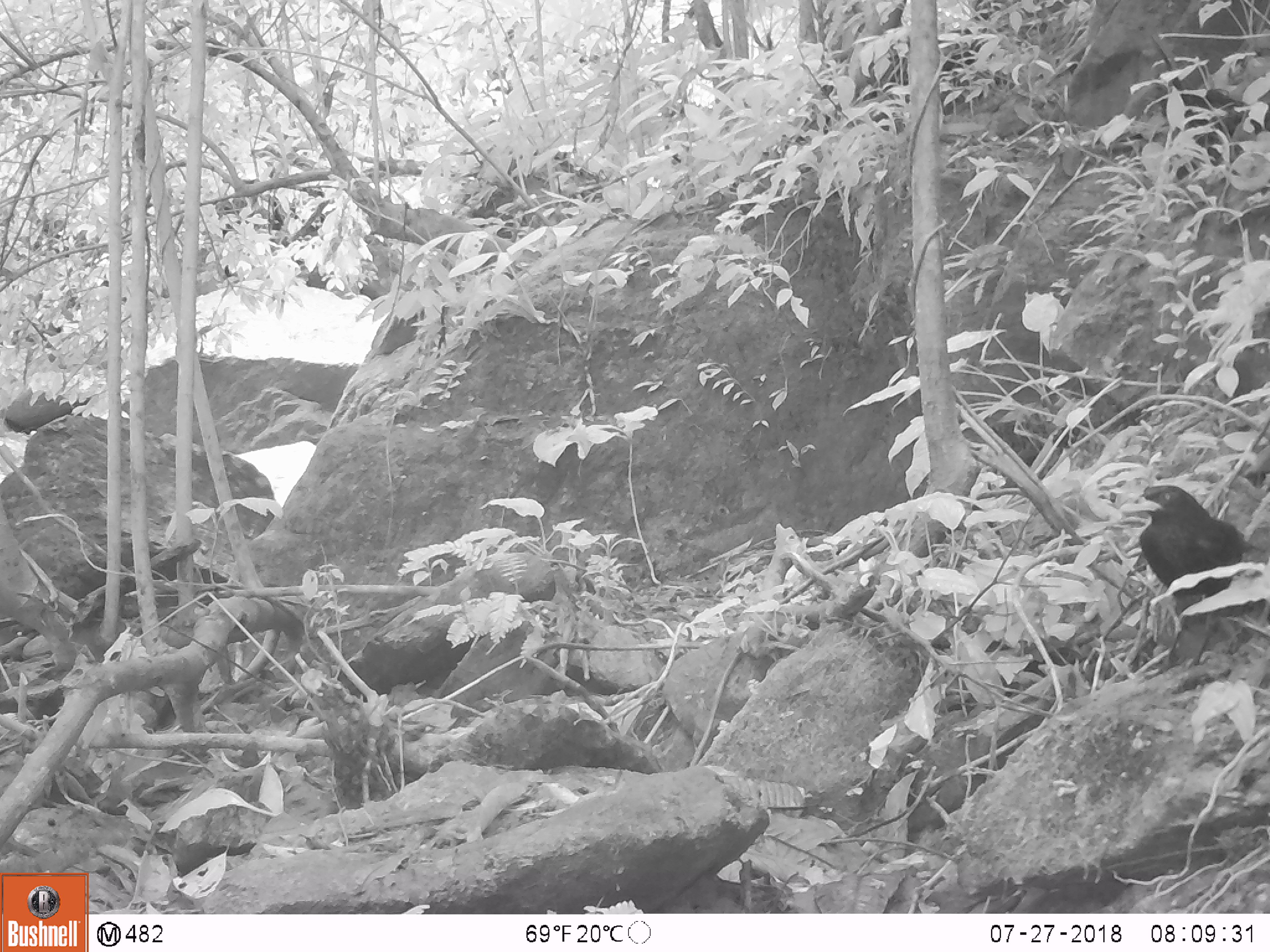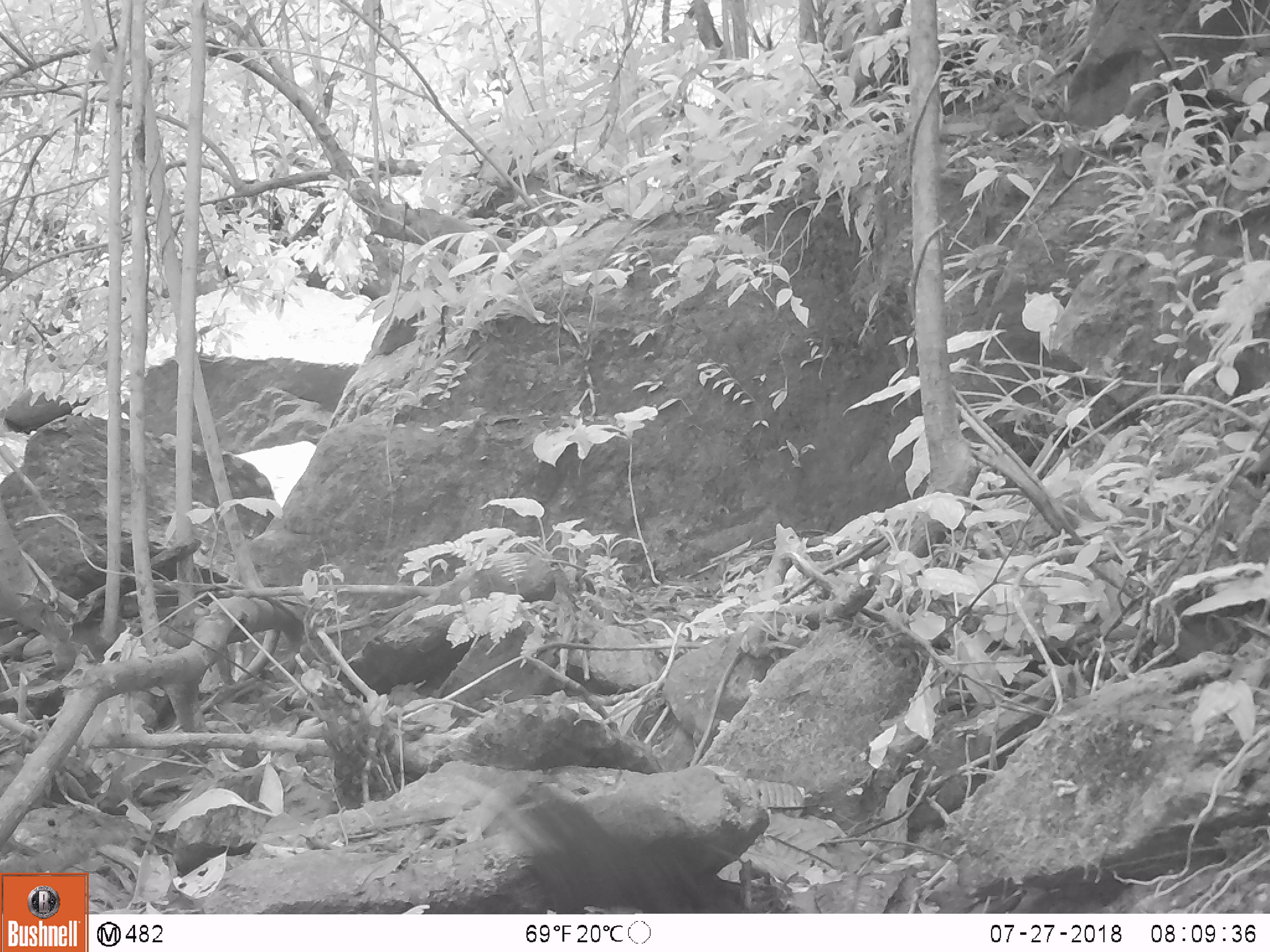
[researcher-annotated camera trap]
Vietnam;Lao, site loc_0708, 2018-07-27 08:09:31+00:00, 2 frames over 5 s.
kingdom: Animalia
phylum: Chordata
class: Aves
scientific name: Aves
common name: bird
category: unidentified bird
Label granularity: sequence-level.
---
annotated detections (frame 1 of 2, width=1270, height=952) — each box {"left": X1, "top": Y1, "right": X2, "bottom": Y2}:
unidentified bird: {"left": 1120, "top": 484, "right": 1265, "bottom": 631}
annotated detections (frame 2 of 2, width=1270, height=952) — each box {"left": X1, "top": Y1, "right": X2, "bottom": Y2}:
unidentified bird: {"left": 464, "top": 779, "right": 740, "bottom": 911}